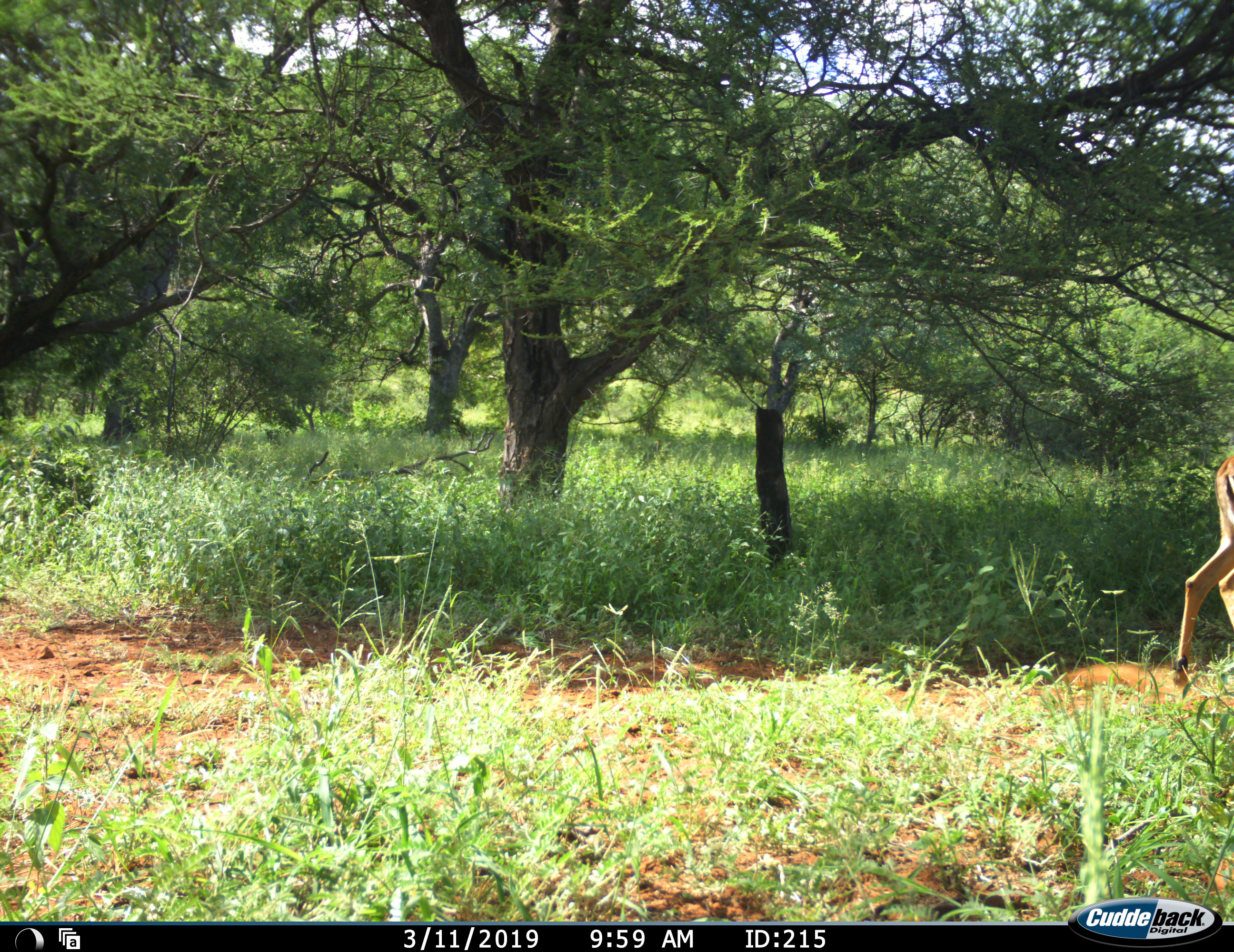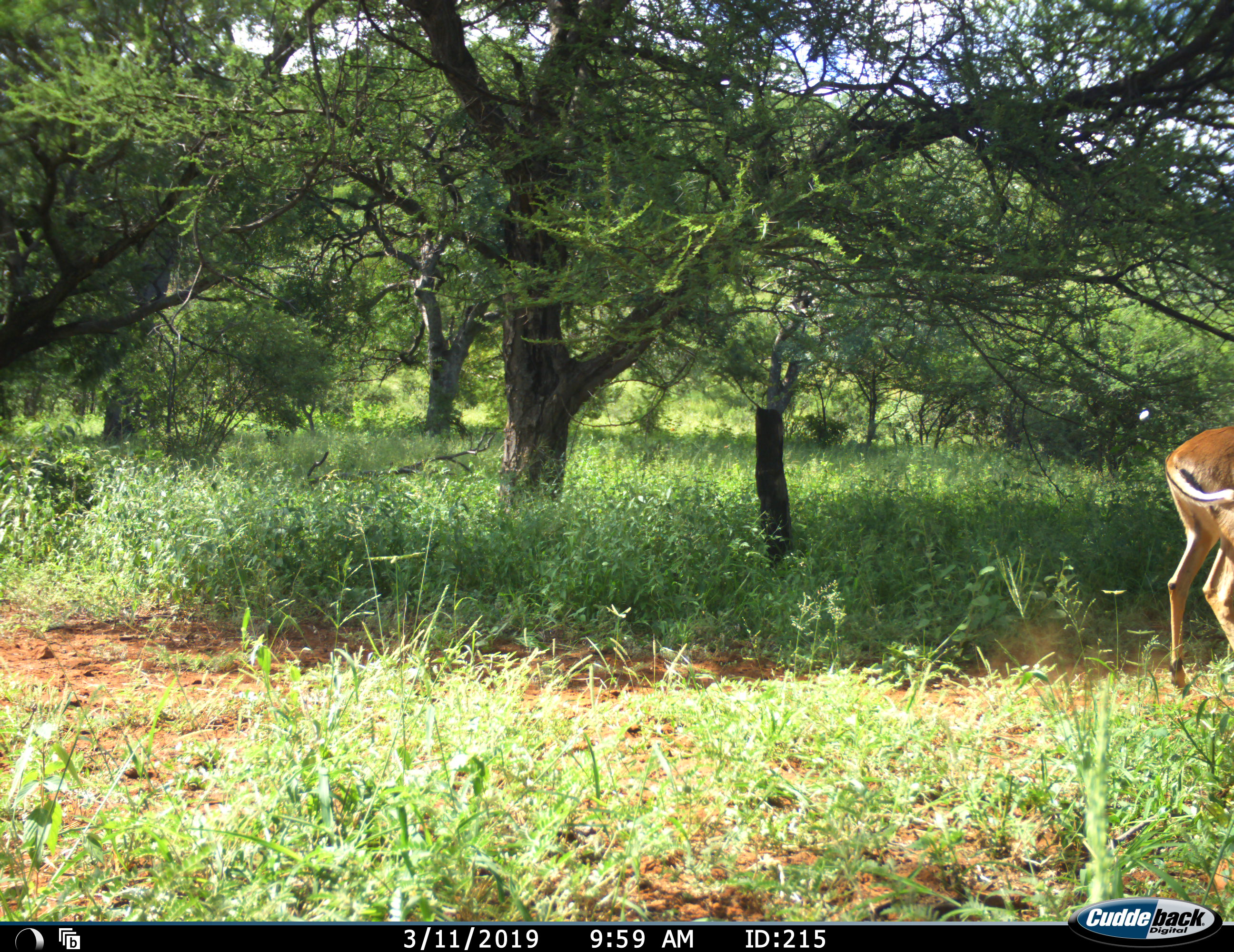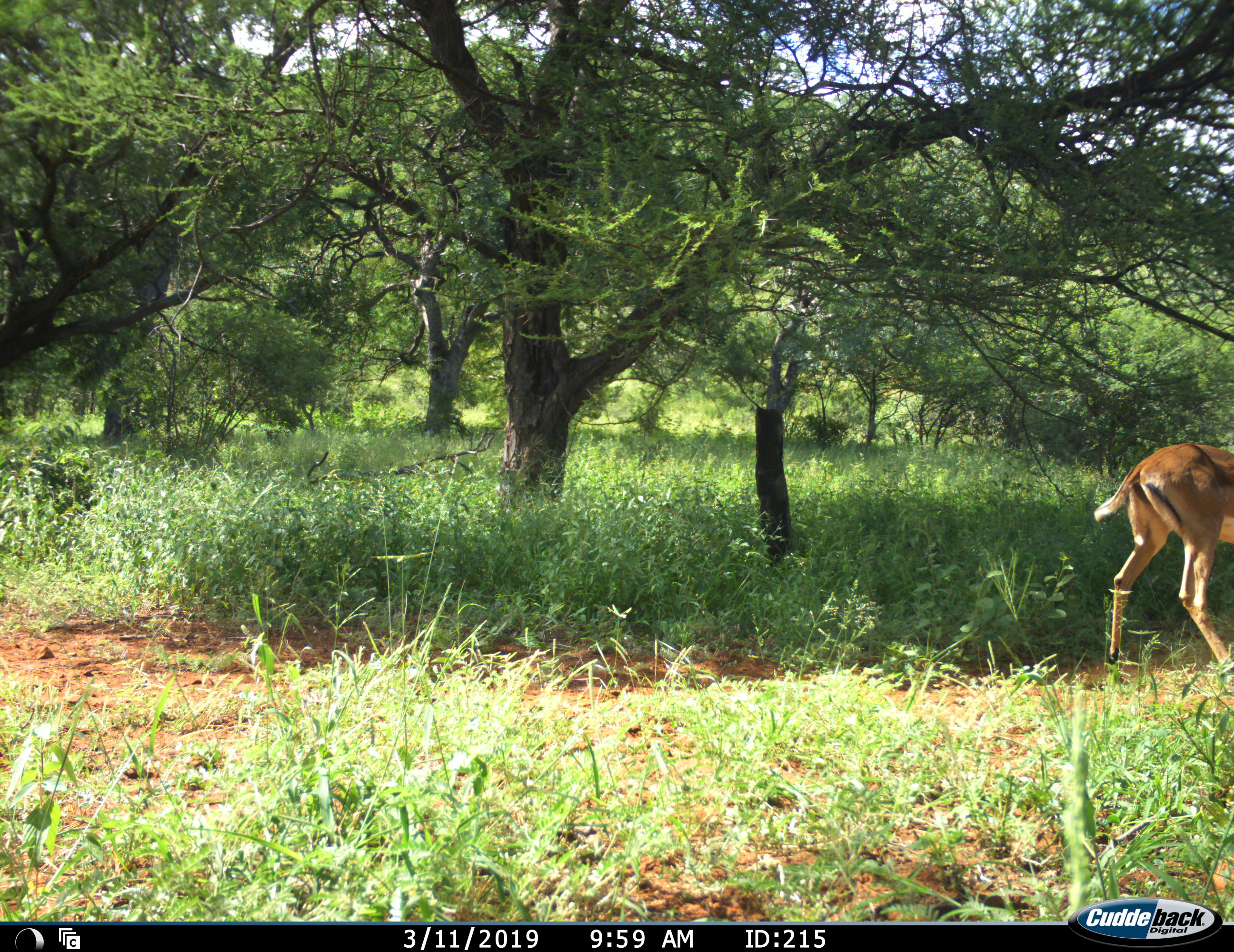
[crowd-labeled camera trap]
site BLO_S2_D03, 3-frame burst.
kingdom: Animalia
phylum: Chordata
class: Mammalia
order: Artiodactyla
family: Bovidae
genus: Aepyceros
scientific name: Aepyceros melampus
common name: impala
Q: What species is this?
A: Impala (Aepyceros melampus).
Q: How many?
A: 1.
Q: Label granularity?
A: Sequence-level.